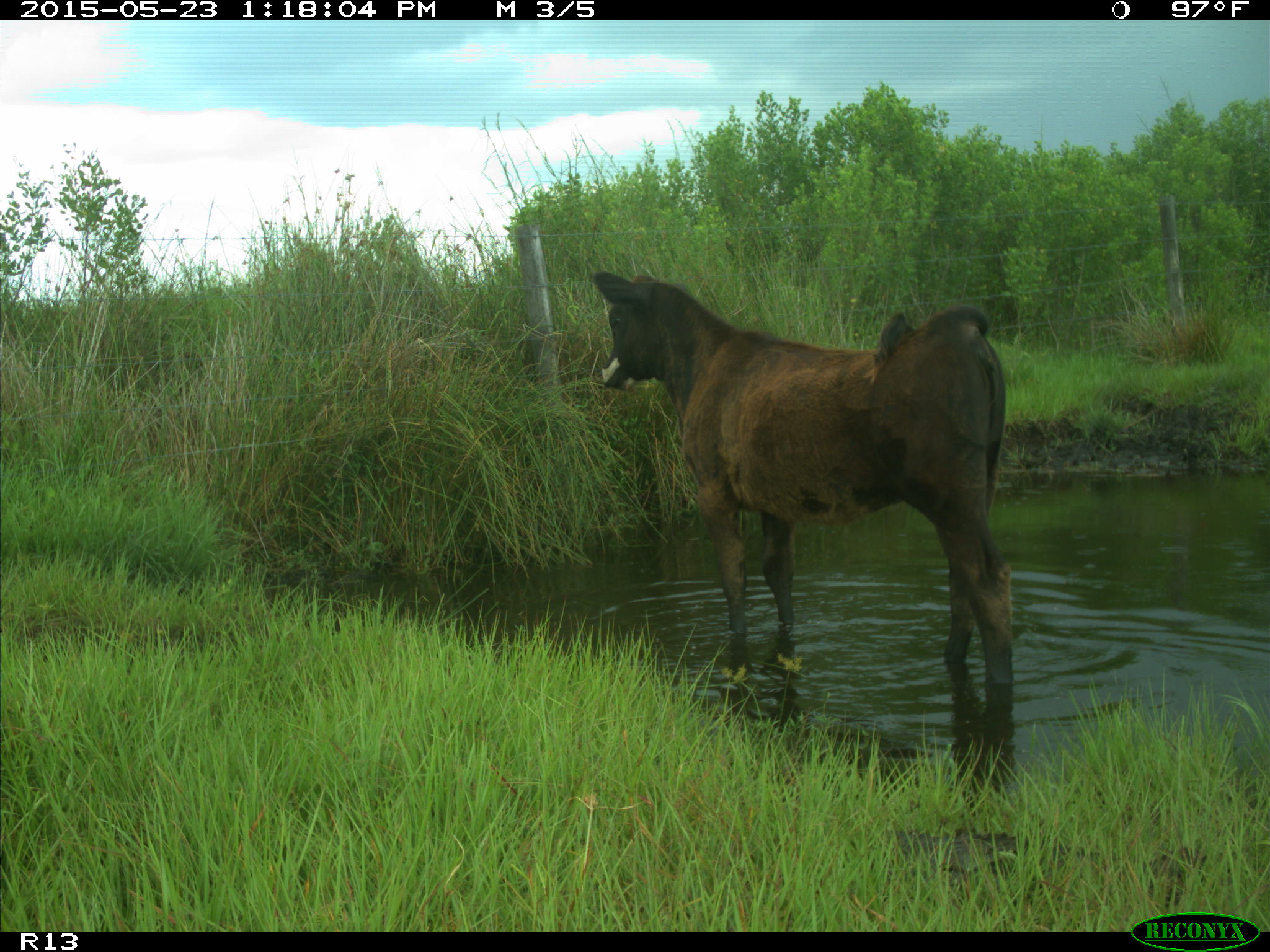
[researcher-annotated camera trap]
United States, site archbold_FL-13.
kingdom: Animalia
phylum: Chordata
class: Mammalia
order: Artiodactyla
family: Bovidae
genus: Bos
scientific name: Bos taurus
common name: domestic cow